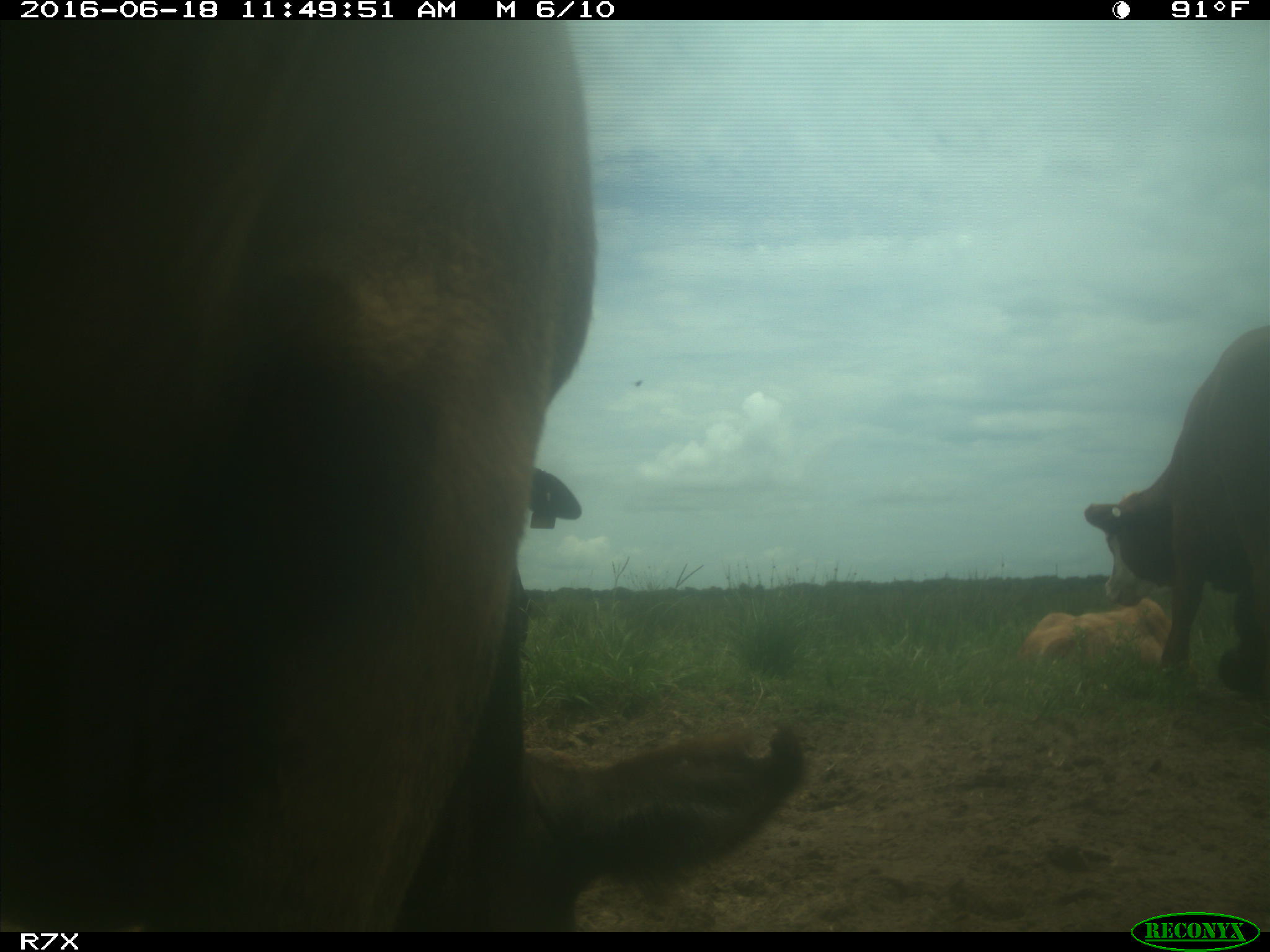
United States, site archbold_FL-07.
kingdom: Animalia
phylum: Chordata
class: Mammalia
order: Artiodactyla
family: Bovidae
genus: Bos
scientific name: Bos taurus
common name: domestic cow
Bos taurus (domestic cow).